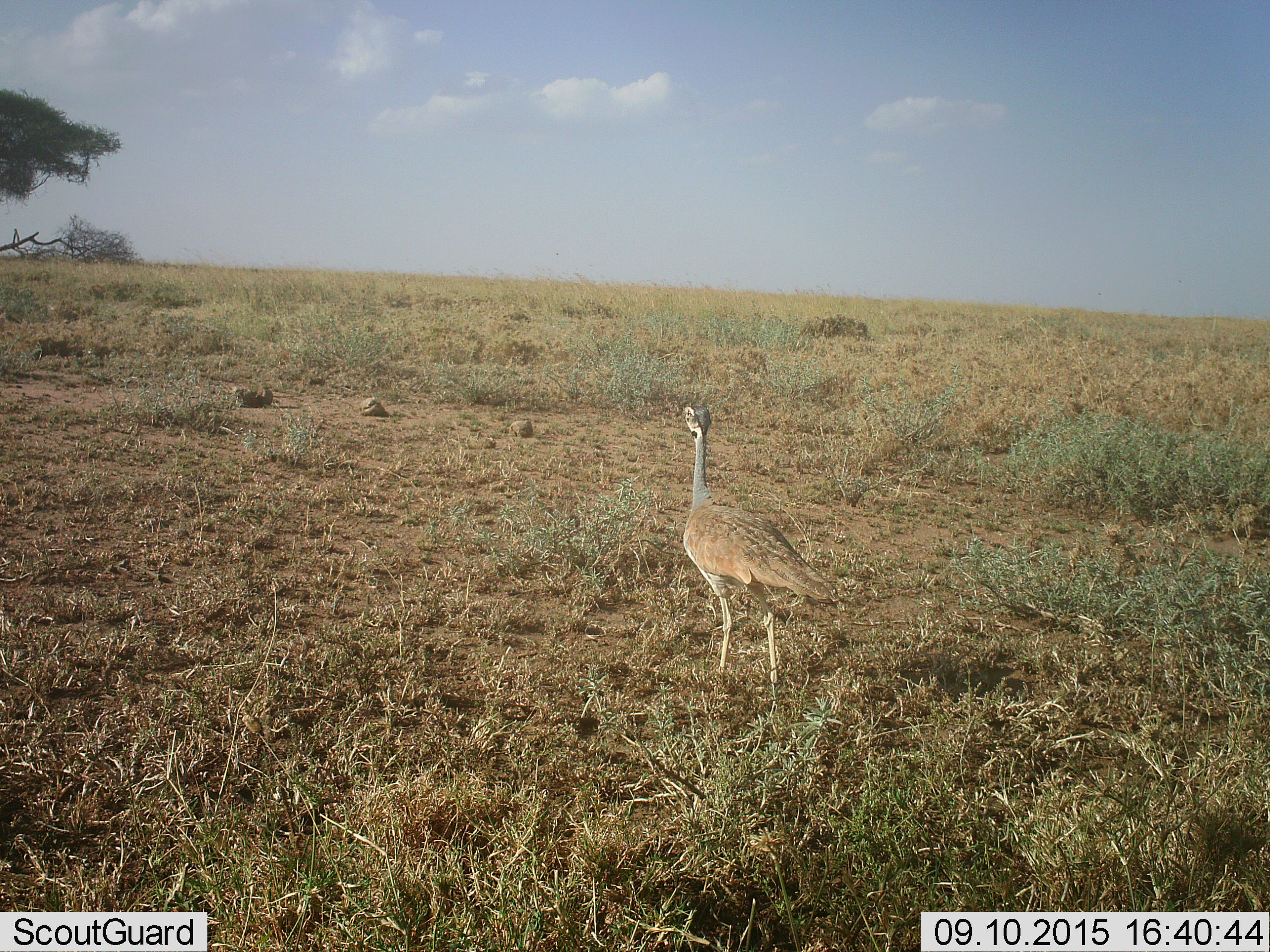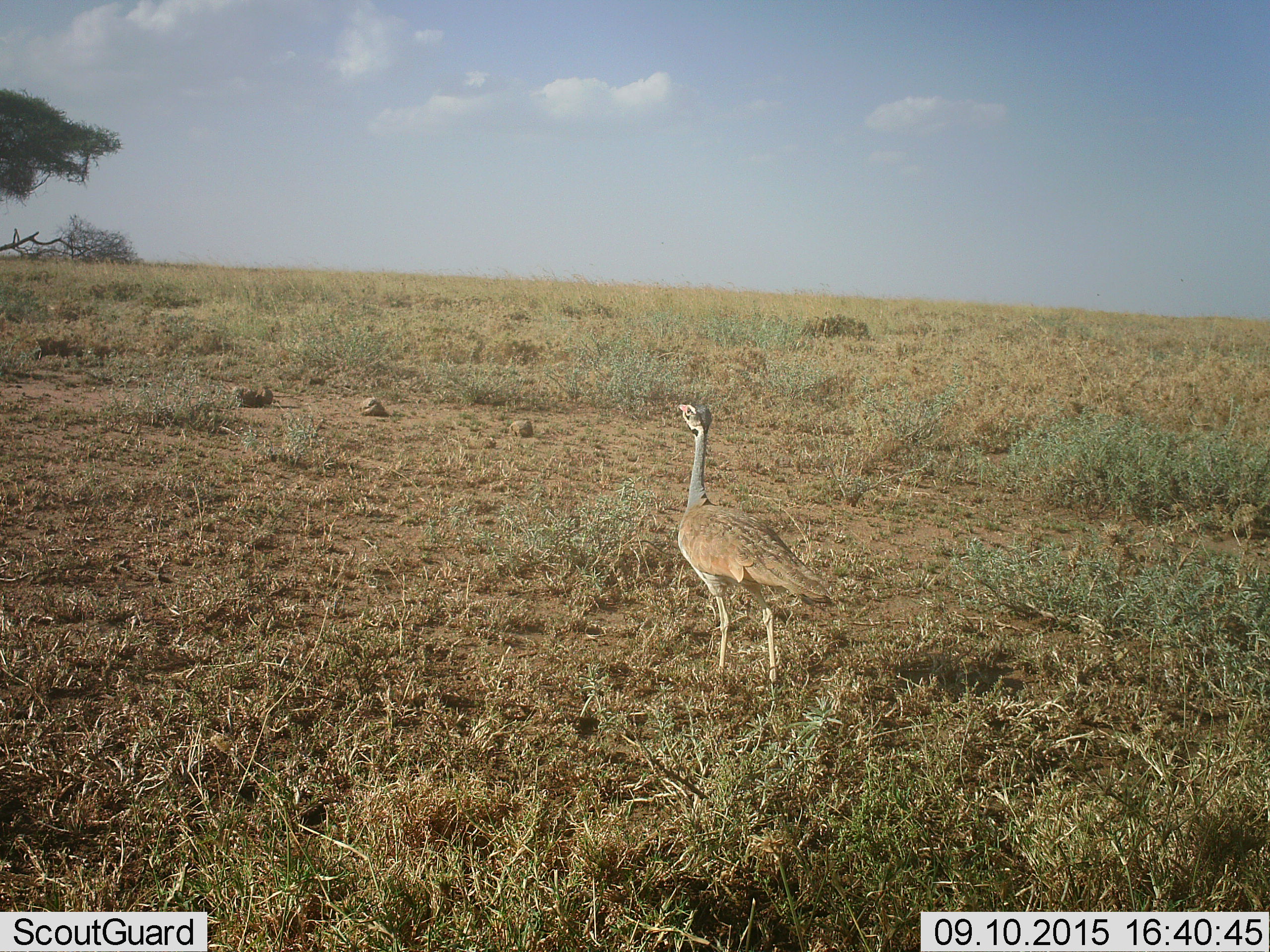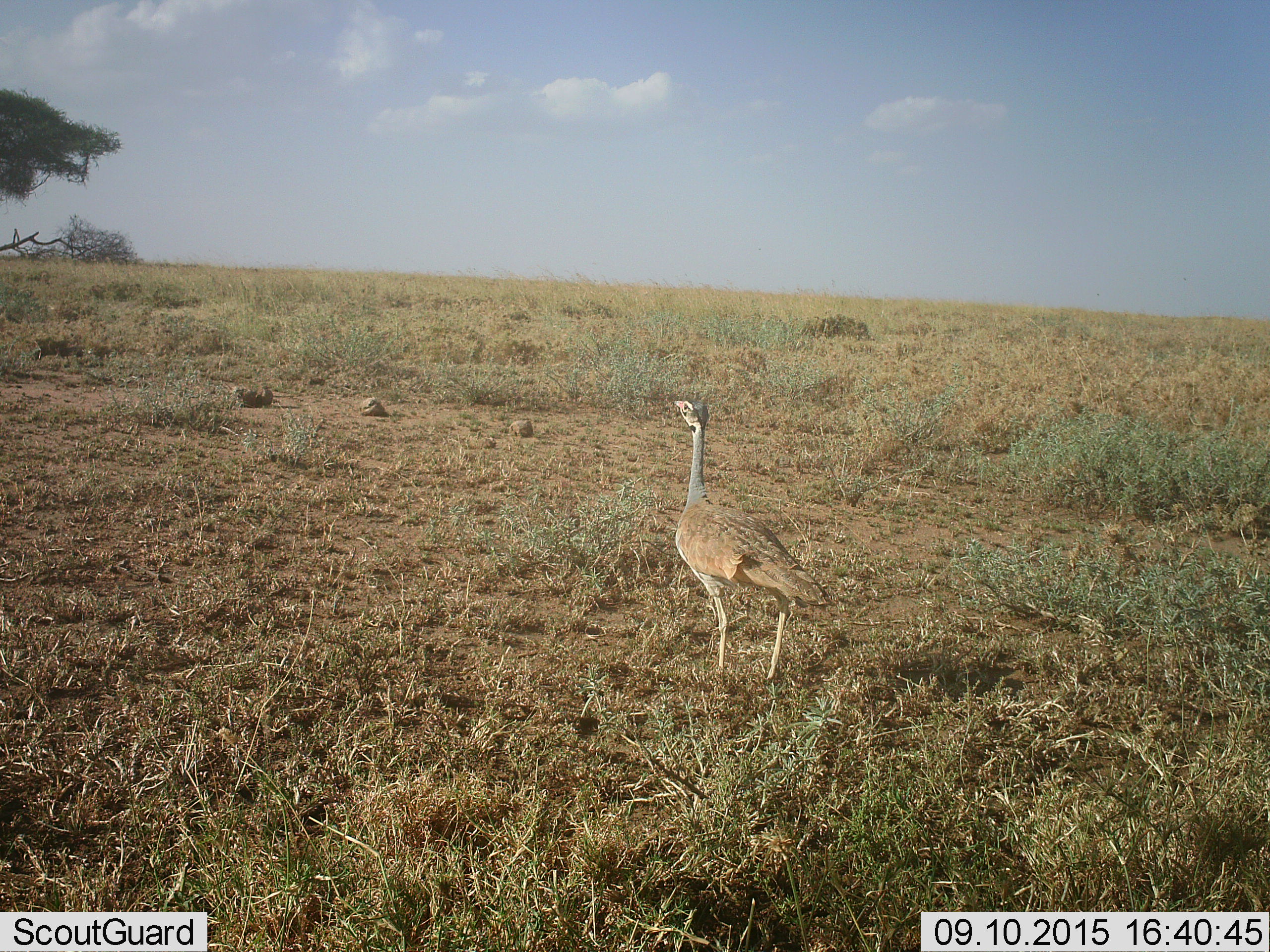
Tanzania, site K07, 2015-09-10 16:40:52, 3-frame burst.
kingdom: Animalia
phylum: Chordata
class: Aves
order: Otidiformes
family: Otididae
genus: Ardeotis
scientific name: Ardeotis kori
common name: kori bustard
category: koribustard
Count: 1.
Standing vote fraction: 57%.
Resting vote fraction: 0%.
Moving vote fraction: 43%.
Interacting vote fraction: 0%.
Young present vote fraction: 0%.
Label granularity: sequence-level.